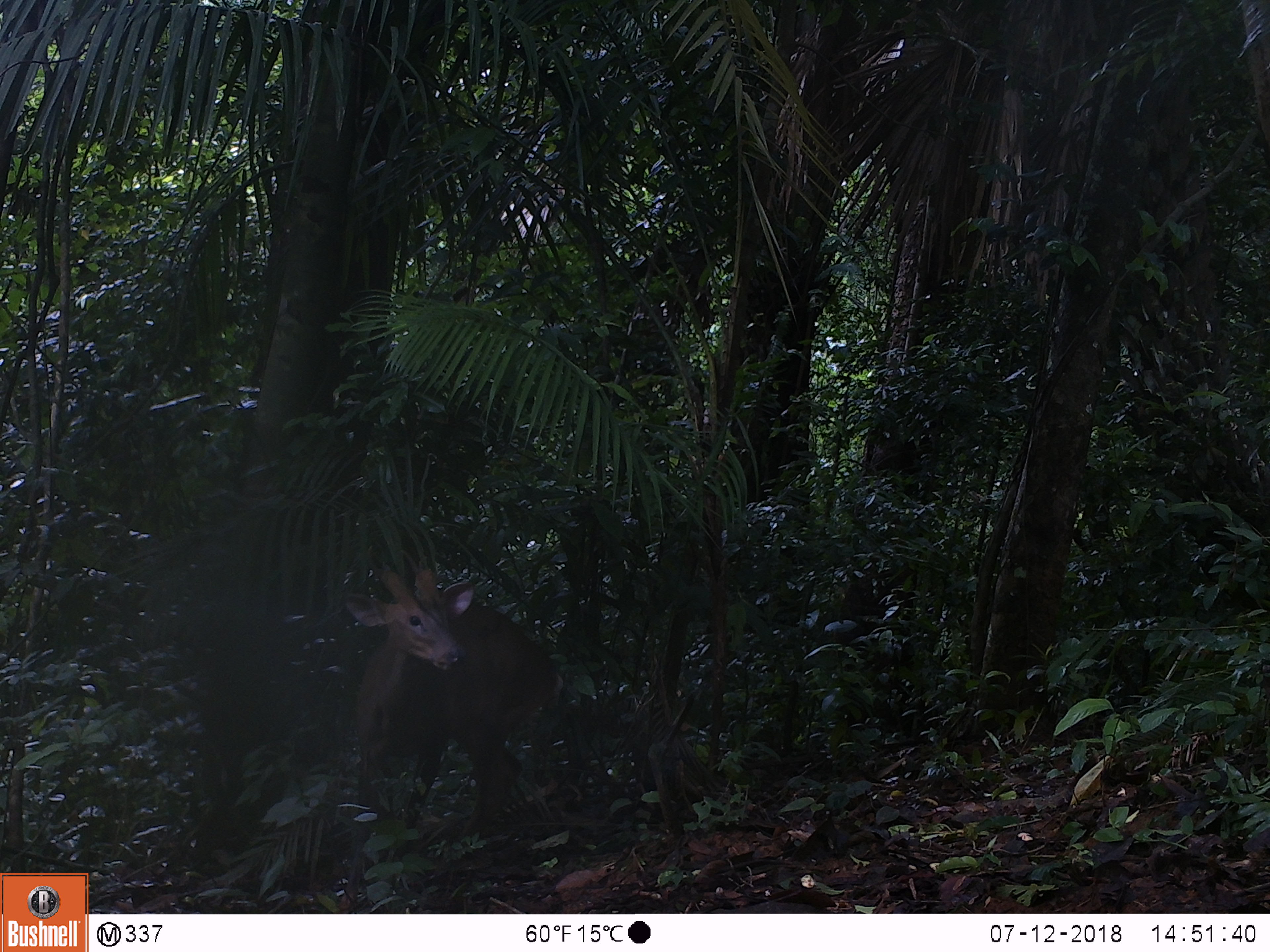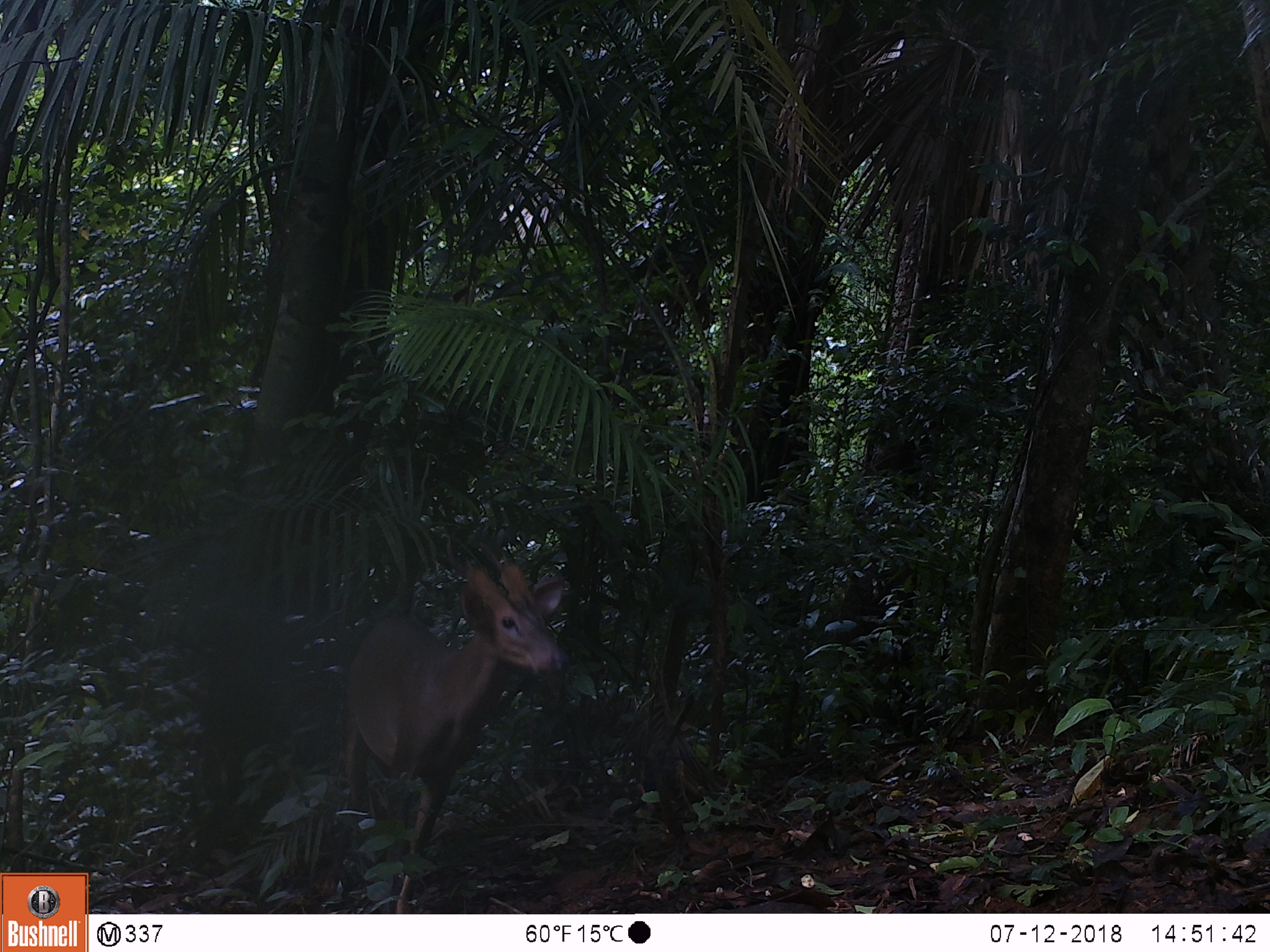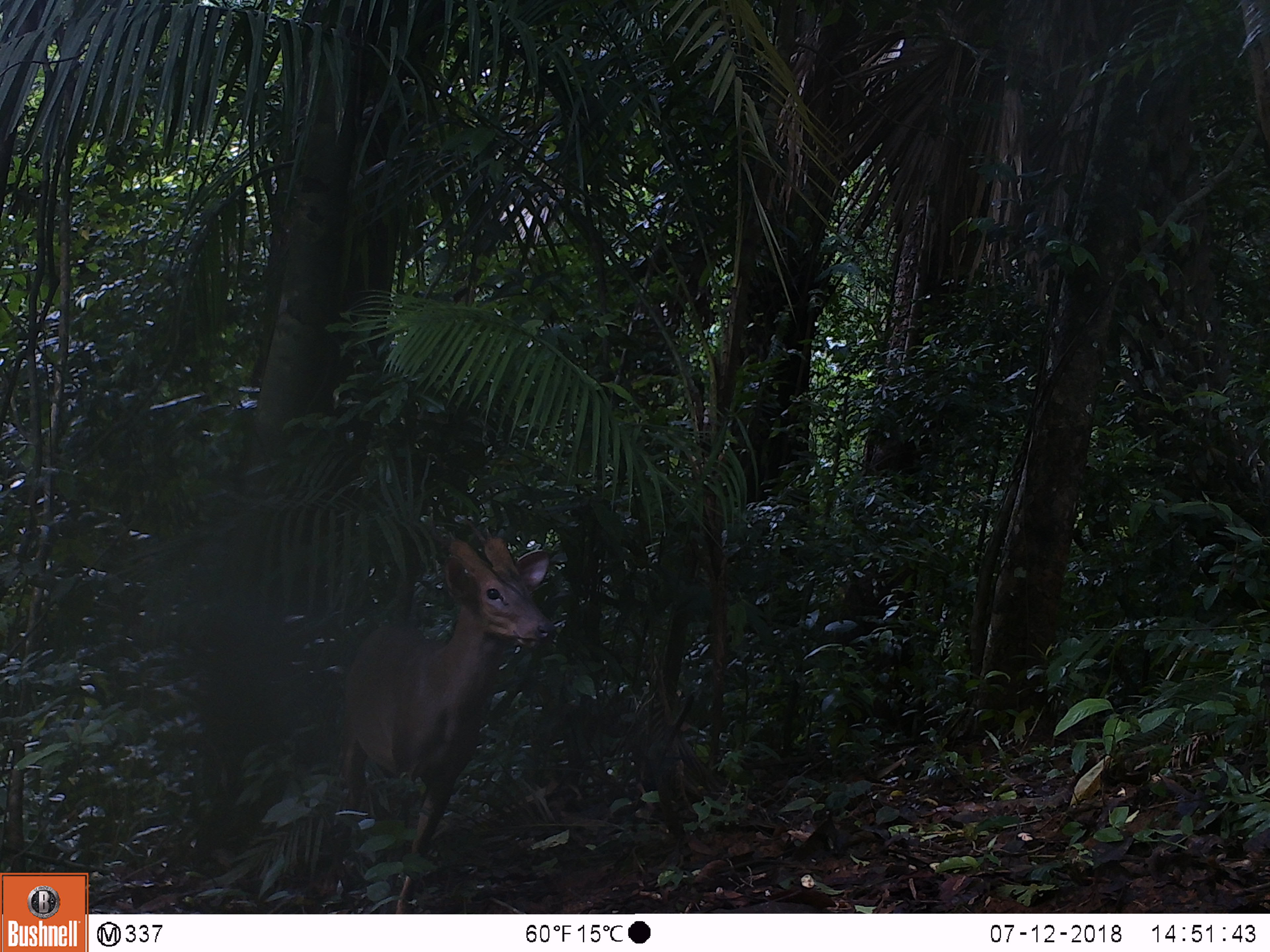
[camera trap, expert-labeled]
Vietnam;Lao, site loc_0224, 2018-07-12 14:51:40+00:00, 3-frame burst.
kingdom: Animalia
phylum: Chordata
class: Mammalia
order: Artiodactyla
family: Cervidae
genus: Muntiacus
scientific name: Muntiacus vuquangensis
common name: large-antlered muntjac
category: large antlered muntjac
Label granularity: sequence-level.